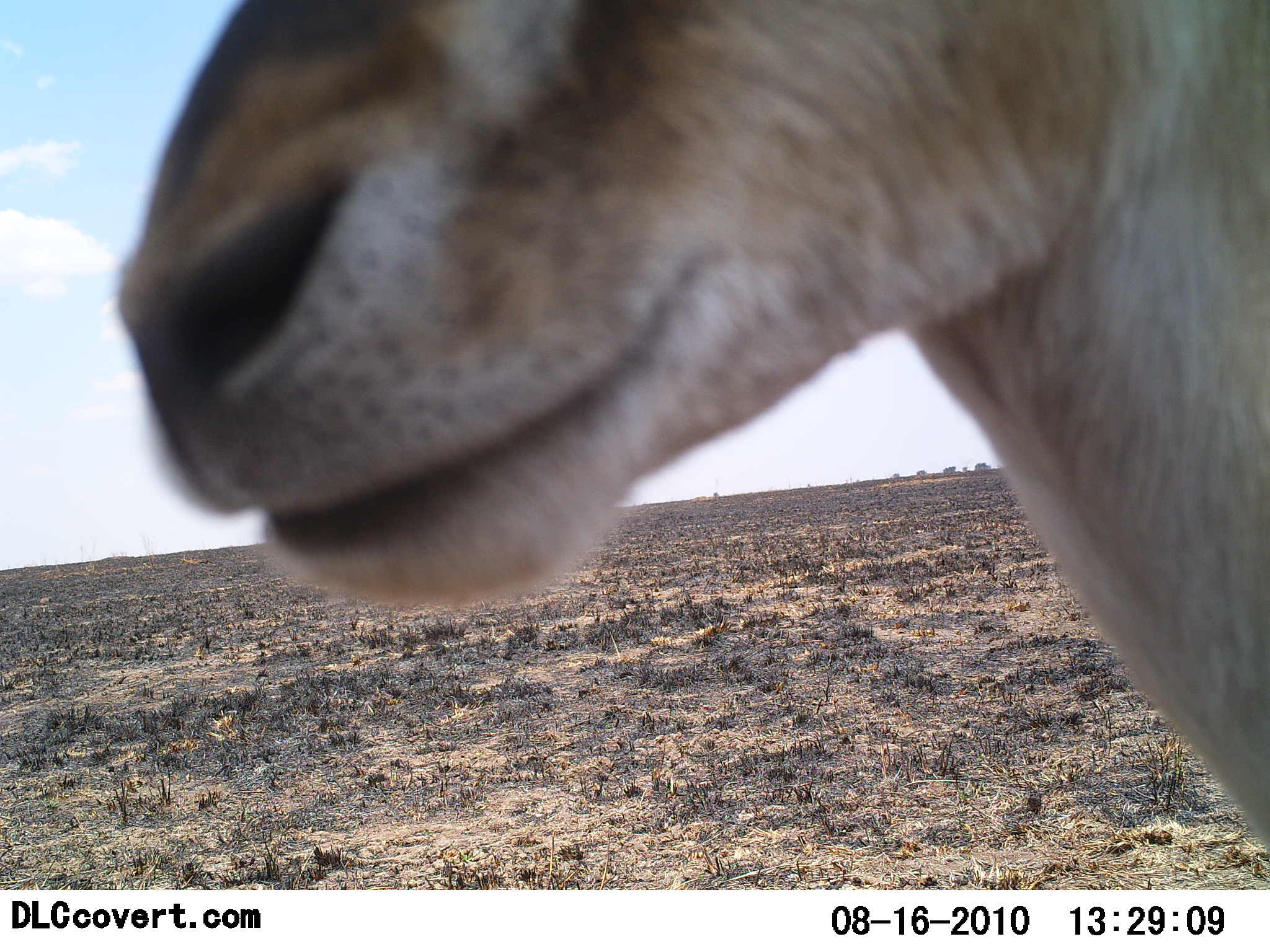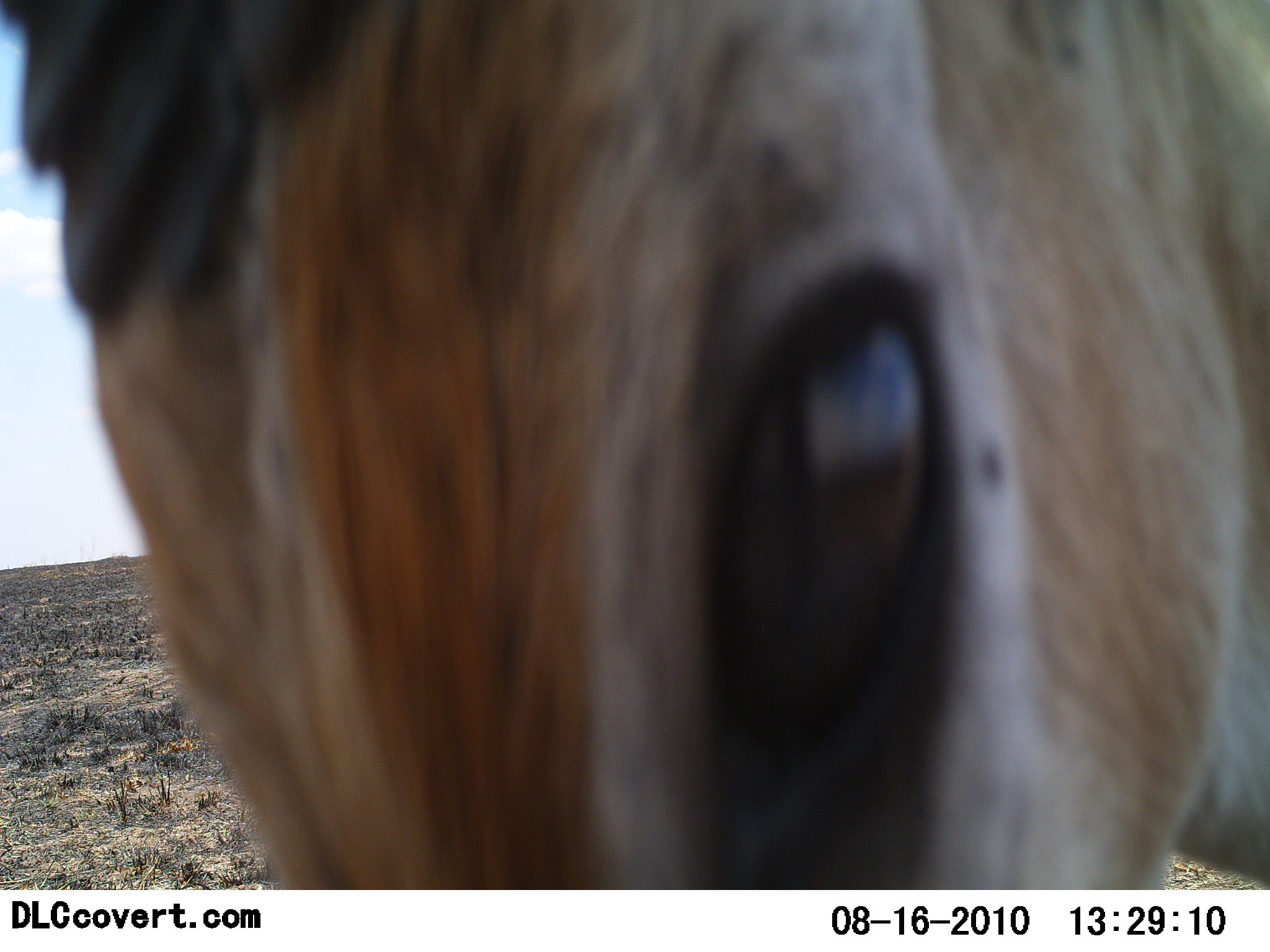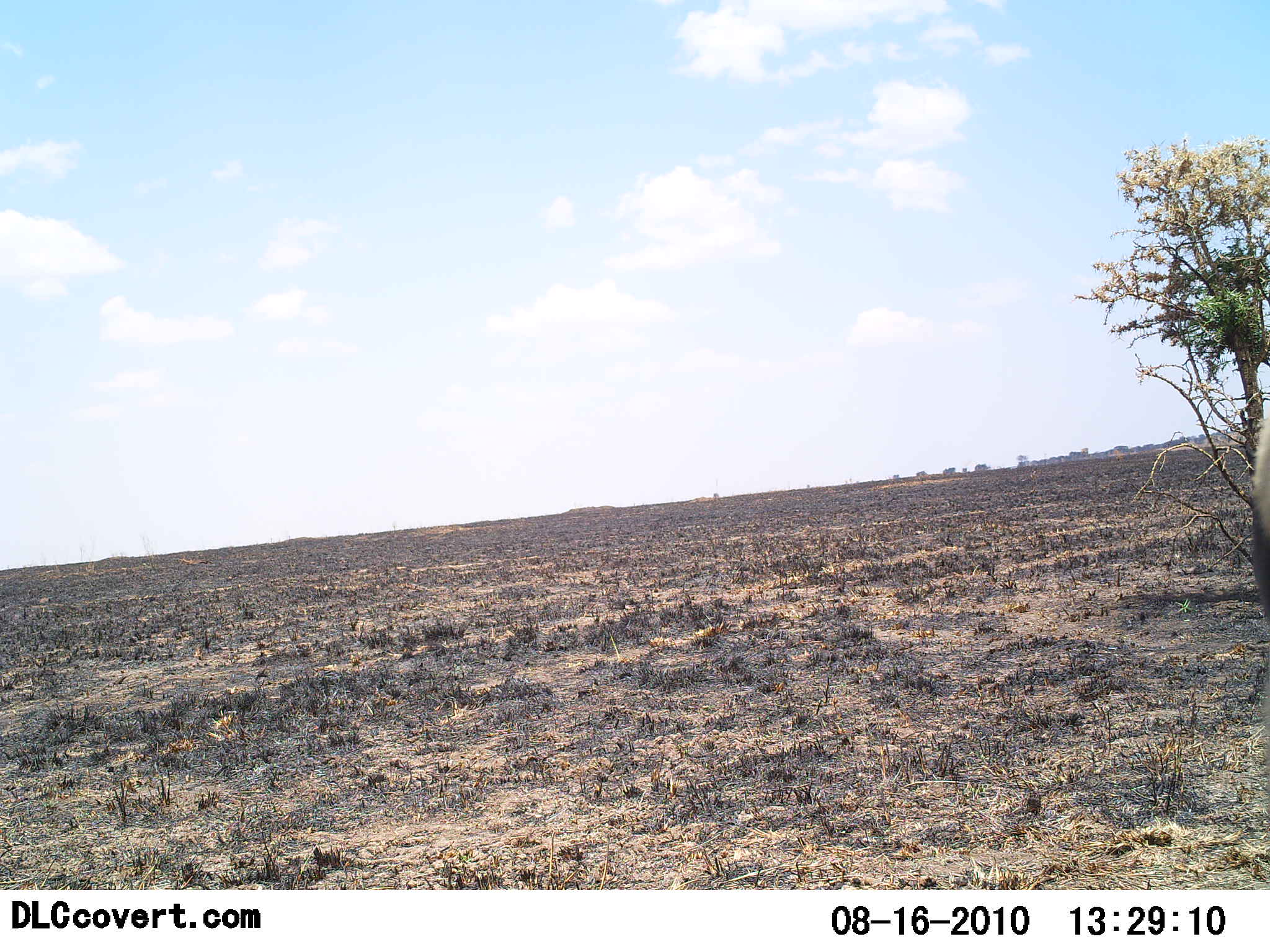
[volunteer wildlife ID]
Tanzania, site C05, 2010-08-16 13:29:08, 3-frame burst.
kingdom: Animalia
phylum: Chordata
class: Mammalia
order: Artiodactyla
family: Bovidae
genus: Eudorcas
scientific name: Eudorcas thomsonii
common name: thomson's gazelle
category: gazellethomsons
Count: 1.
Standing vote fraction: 67%.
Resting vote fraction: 0%.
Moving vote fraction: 8%.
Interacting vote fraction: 25%.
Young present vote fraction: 0%.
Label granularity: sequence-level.